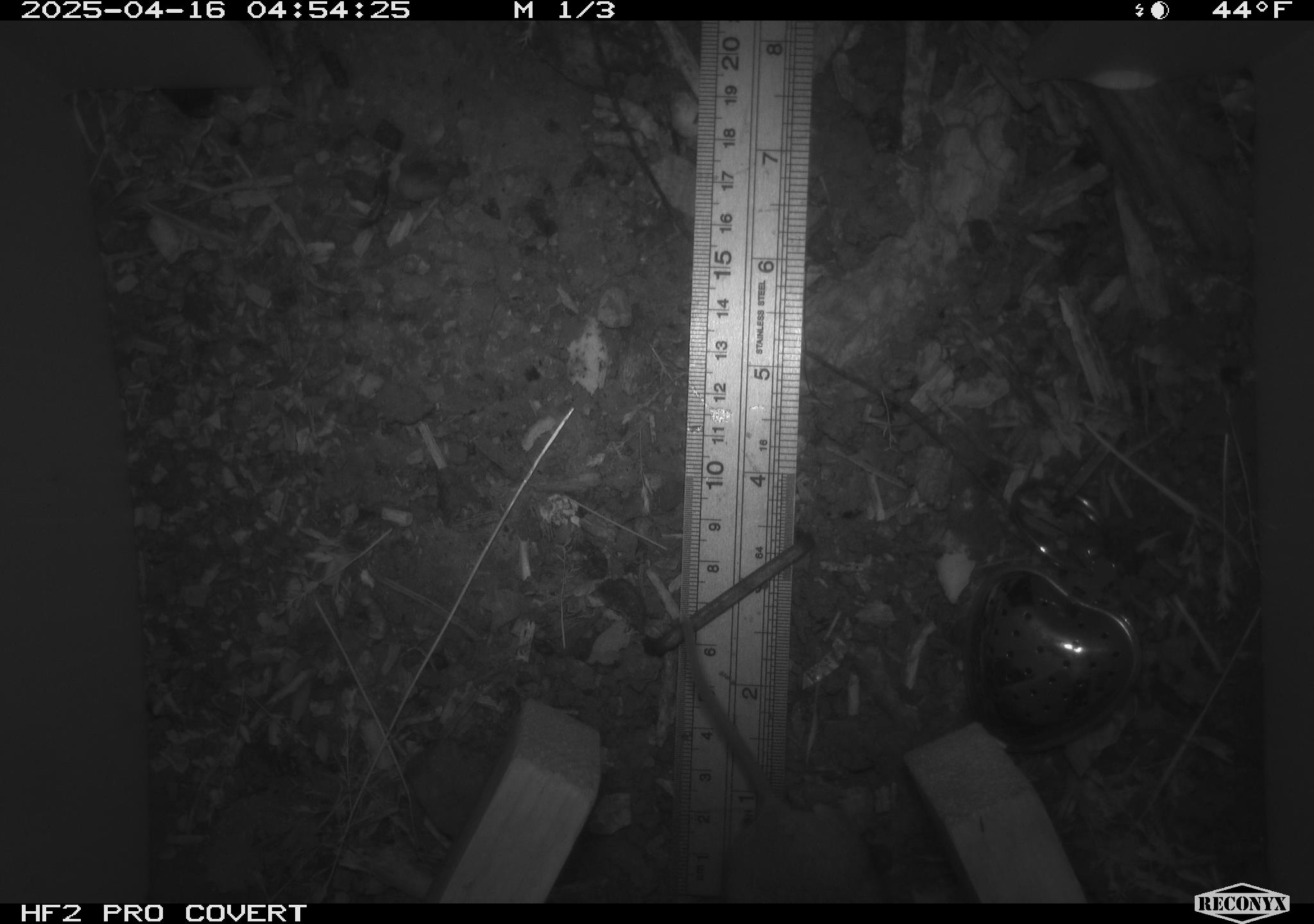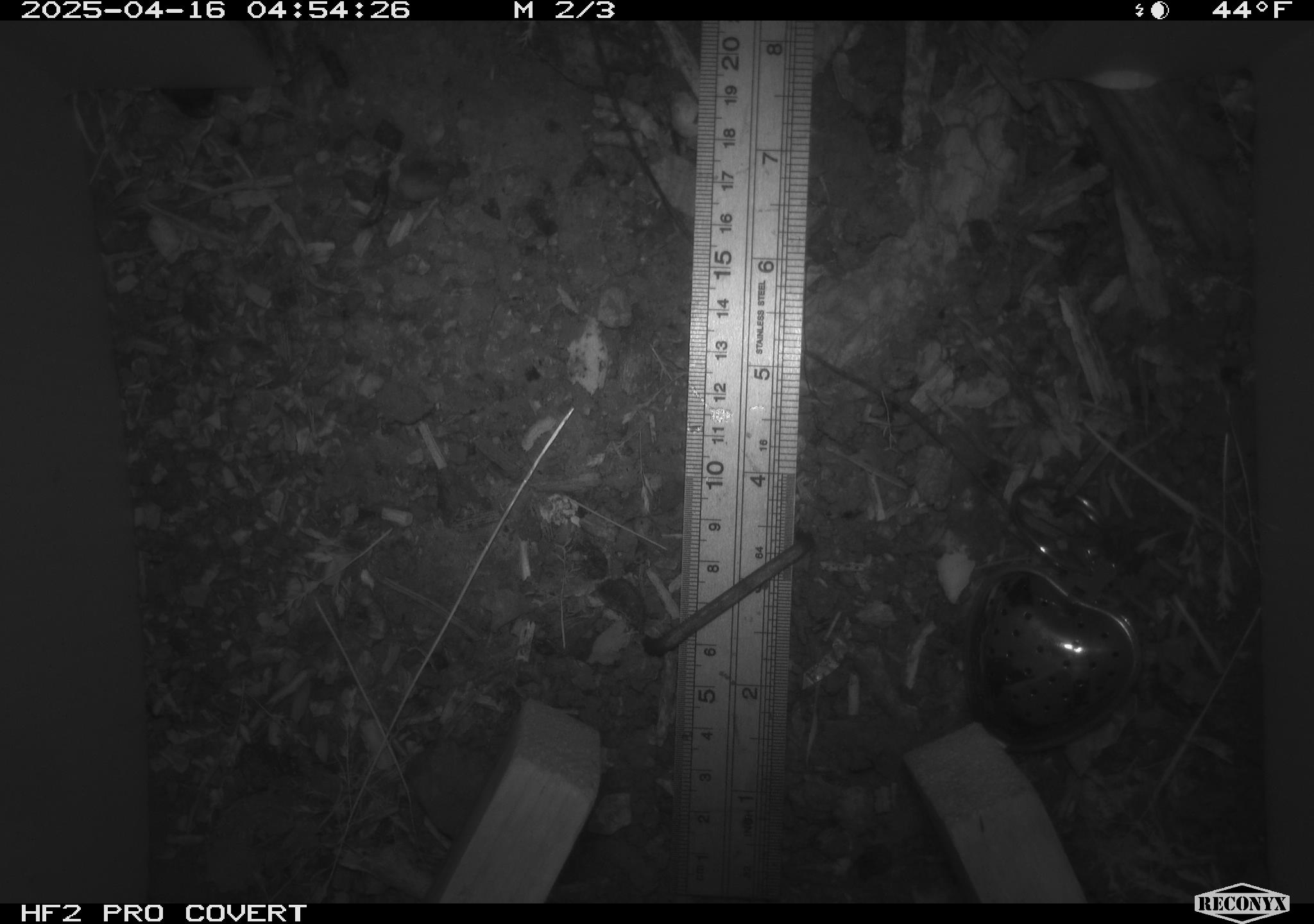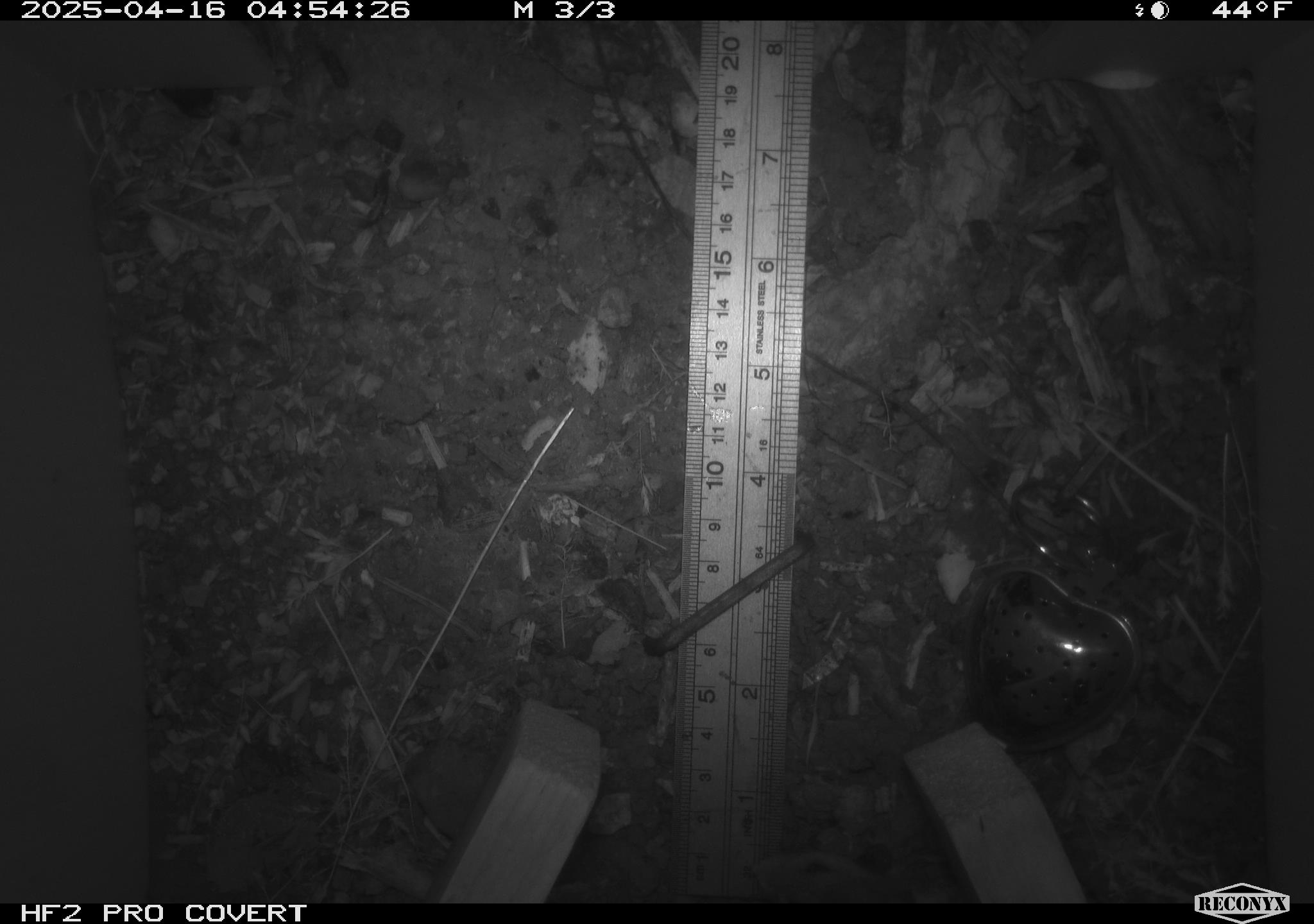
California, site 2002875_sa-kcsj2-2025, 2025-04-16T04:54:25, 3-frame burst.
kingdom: Animalia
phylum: Chordata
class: Mammalia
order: Rodentia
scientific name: Rodentia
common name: rodent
Rodent (Rodentia).